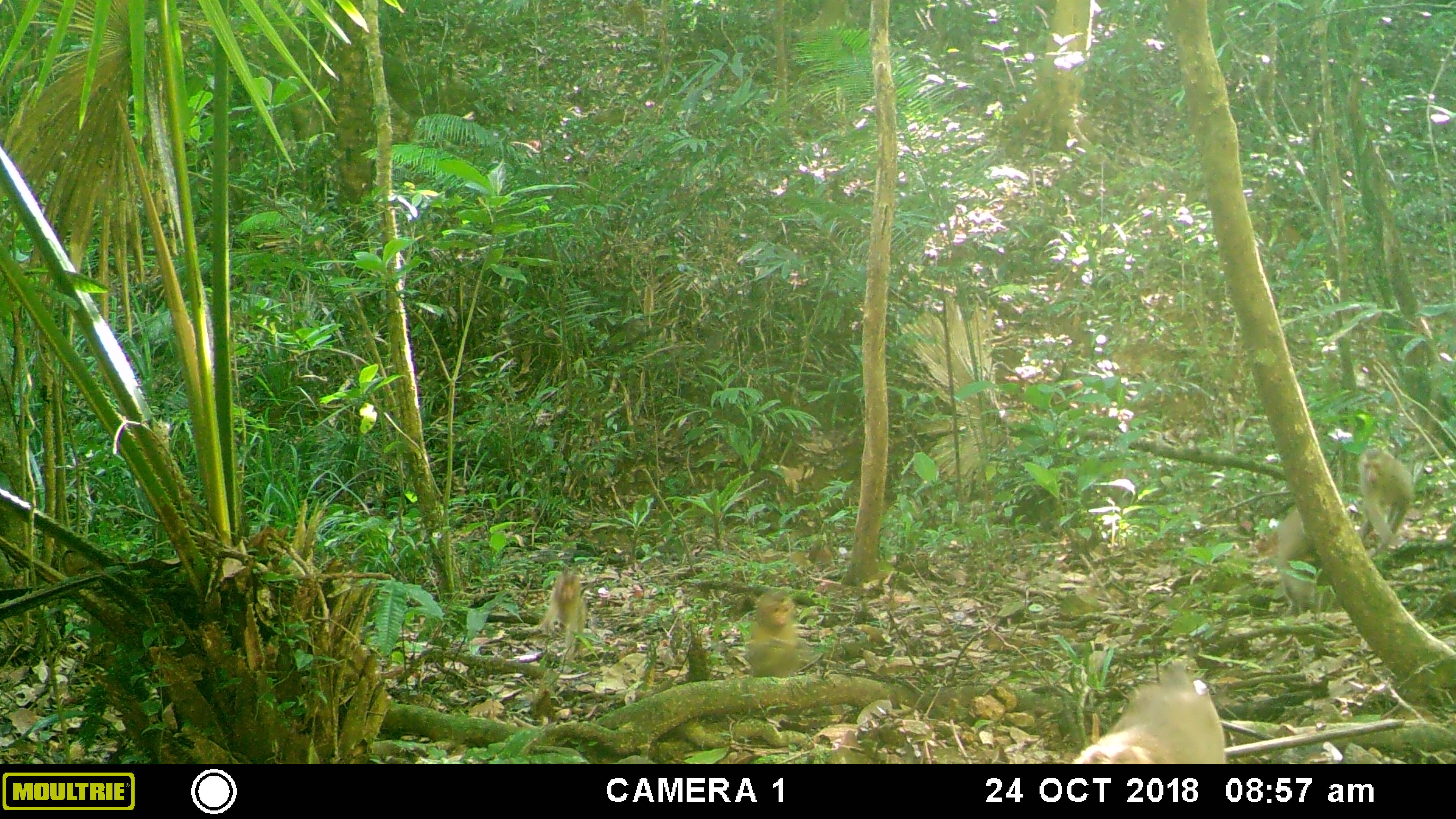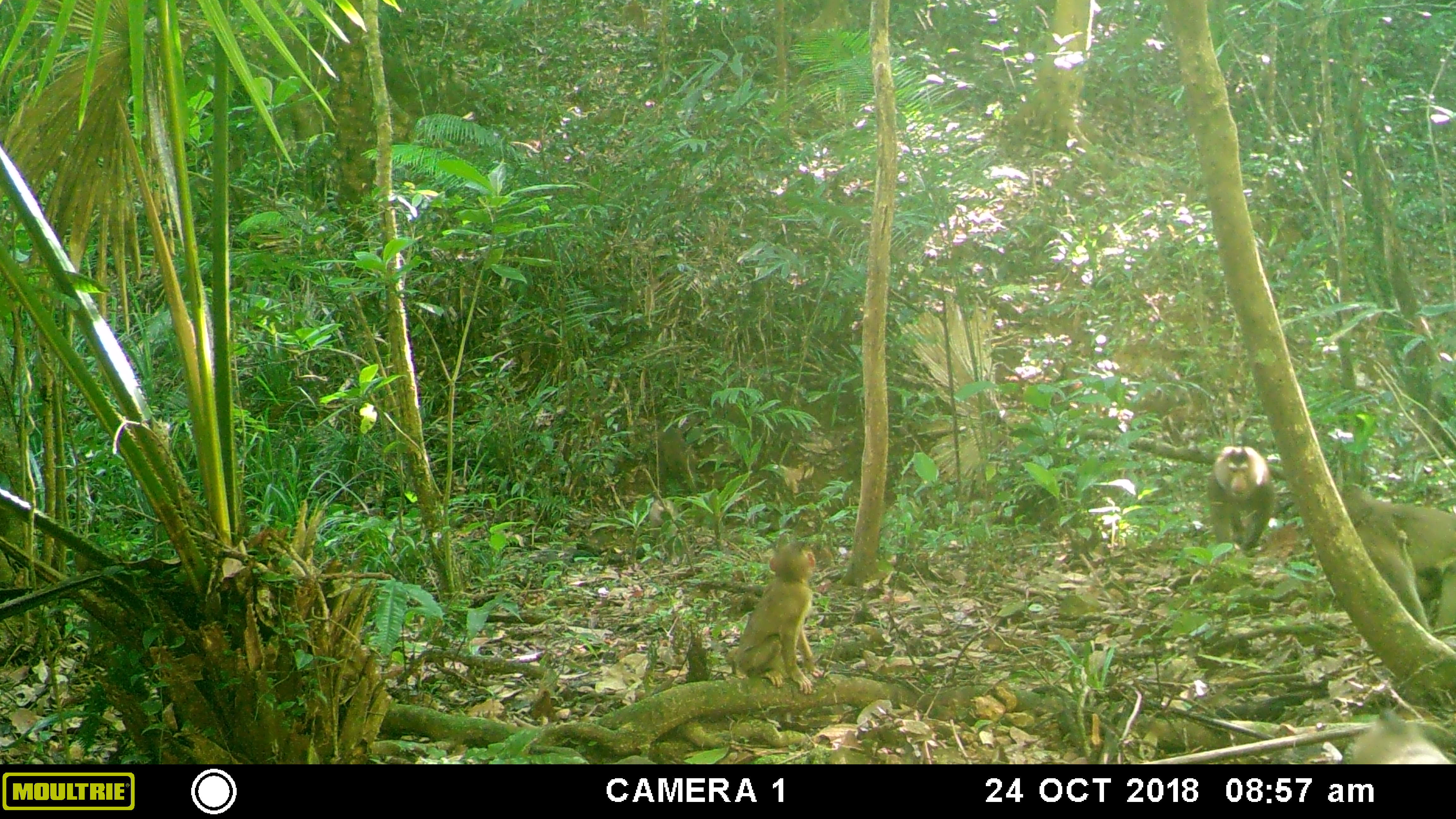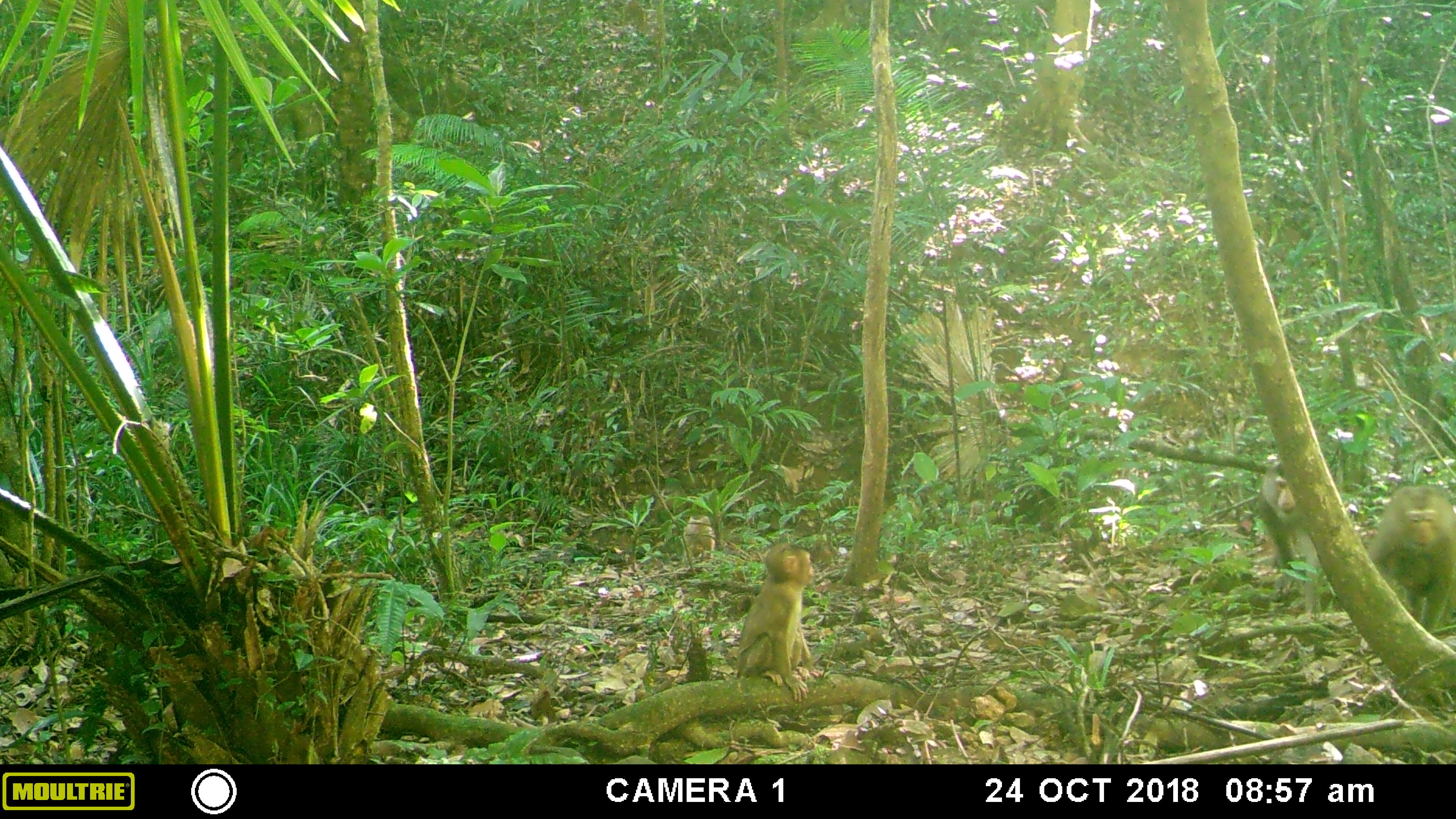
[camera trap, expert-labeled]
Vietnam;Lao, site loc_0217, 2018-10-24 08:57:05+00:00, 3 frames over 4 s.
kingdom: Animalia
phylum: Chordata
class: Mammalia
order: Primates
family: Cercopithecidae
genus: Macaca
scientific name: Macaca nemestrina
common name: pig-tailed macaque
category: pig tailed macaque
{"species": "pig tailed macaque (pig-tailed macaque) (Macaca nemestrina)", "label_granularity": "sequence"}